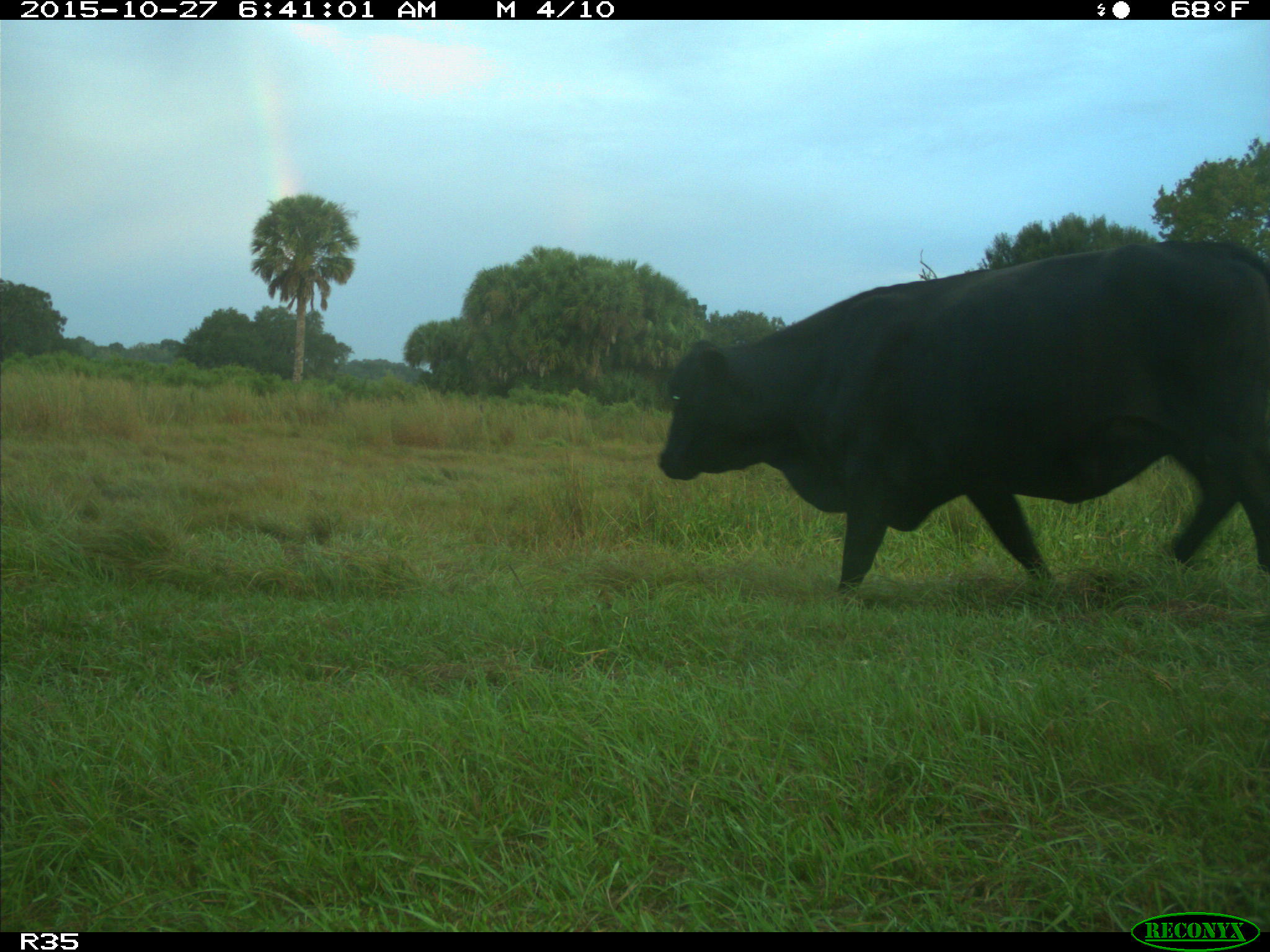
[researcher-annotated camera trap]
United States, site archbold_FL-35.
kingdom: Animalia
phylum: Chordata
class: Mammalia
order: Artiodactyla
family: Bovidae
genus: Bos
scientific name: Bos taurus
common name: domestic cow